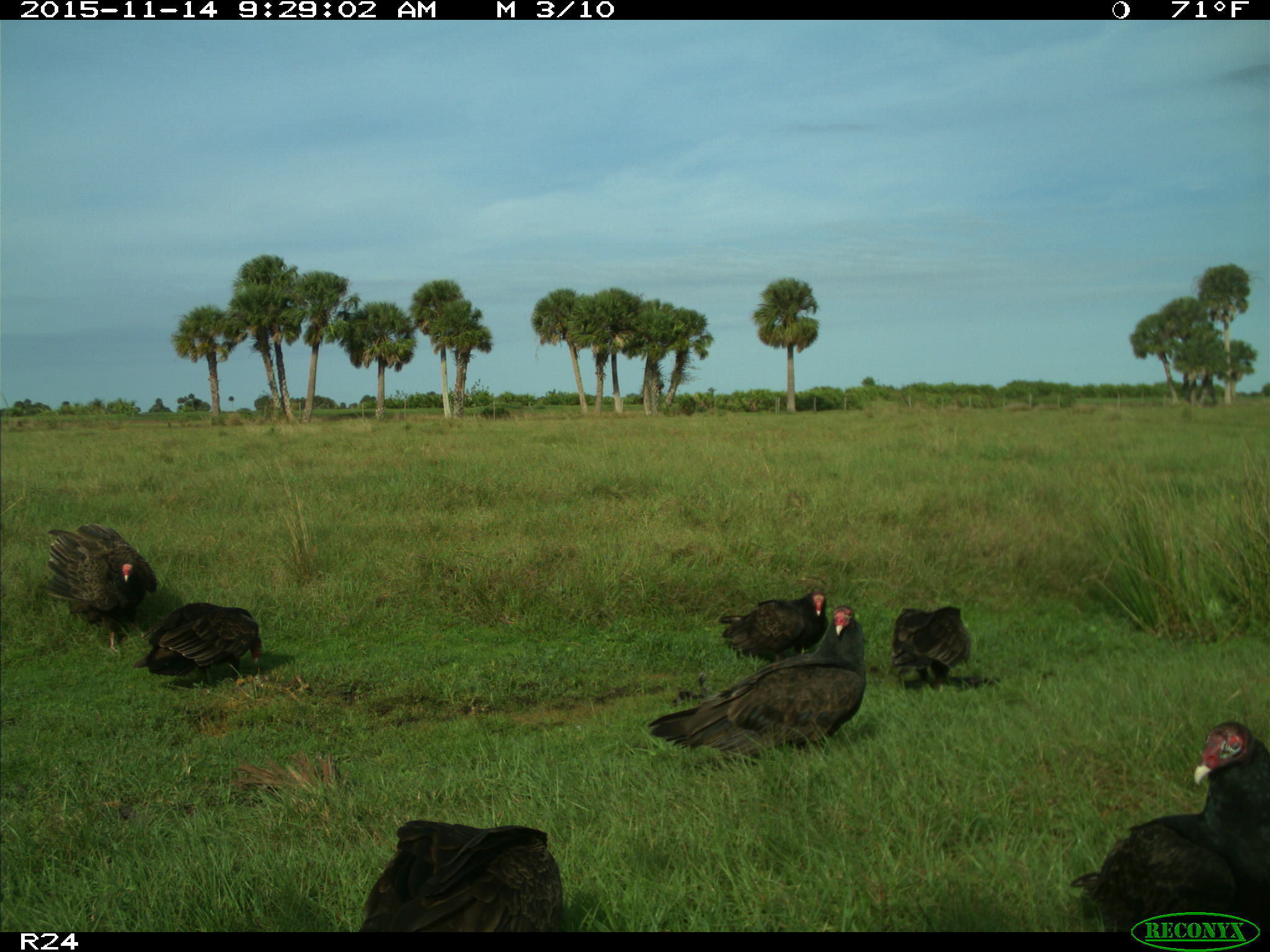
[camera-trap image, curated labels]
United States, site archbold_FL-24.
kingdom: Animalia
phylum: Chordata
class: Aves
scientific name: Aves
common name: birds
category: unidentified bird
Unidentified bird (birds) (Aves).